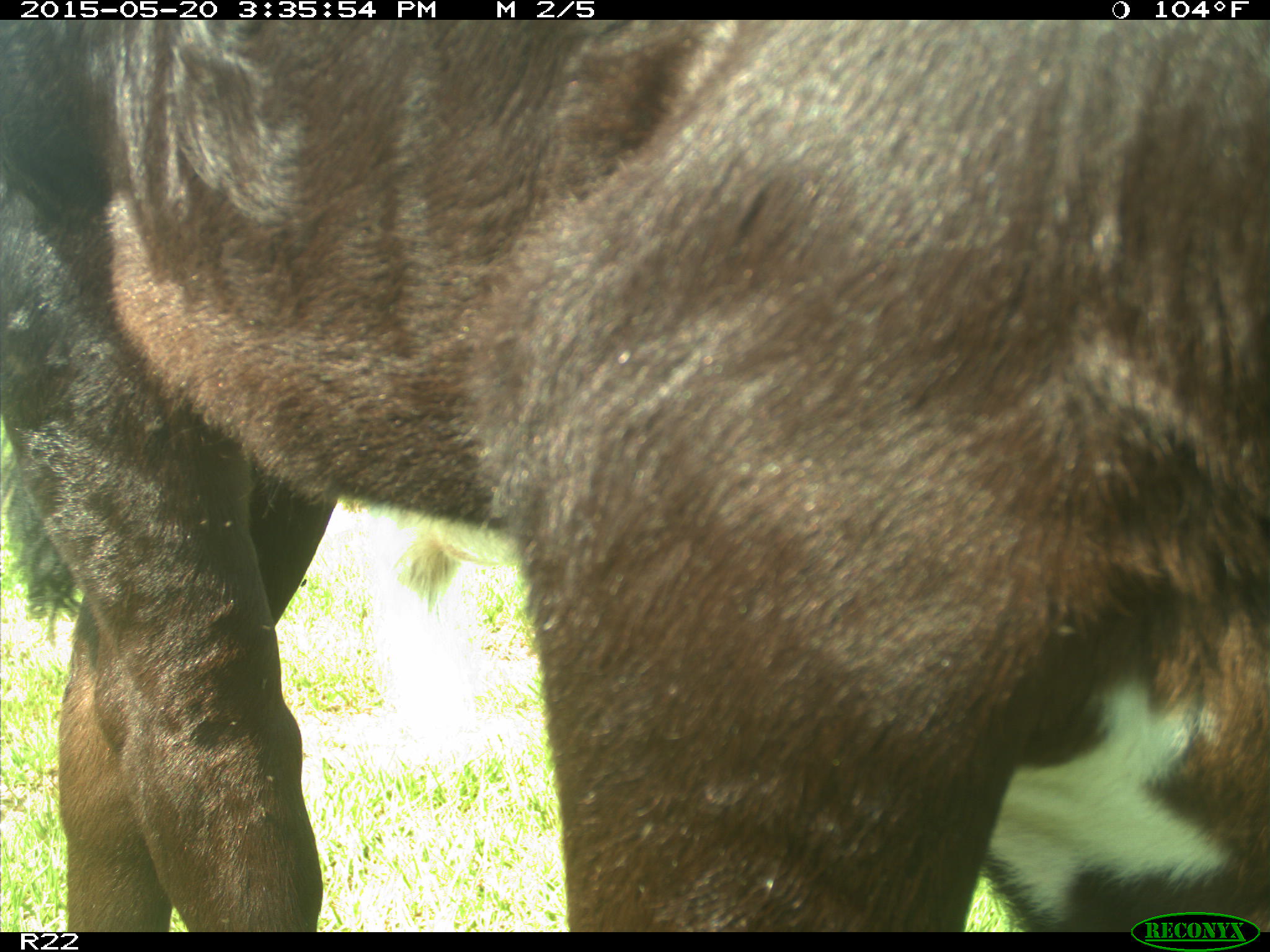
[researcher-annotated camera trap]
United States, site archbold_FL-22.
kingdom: Animalia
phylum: Chordata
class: Mammalia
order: Artiodactyla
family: Bovidae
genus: Bos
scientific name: Bos taurus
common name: domestic cow